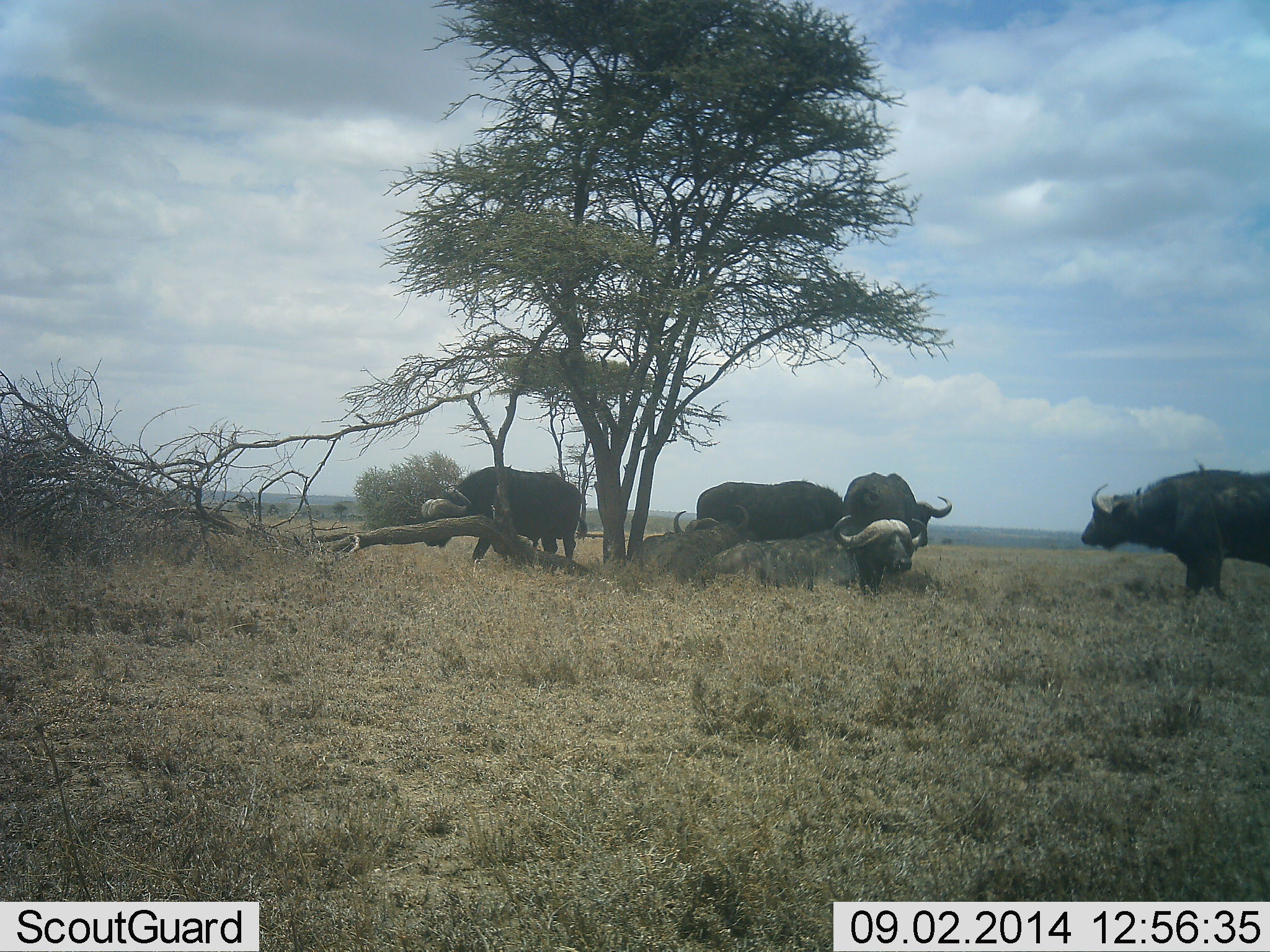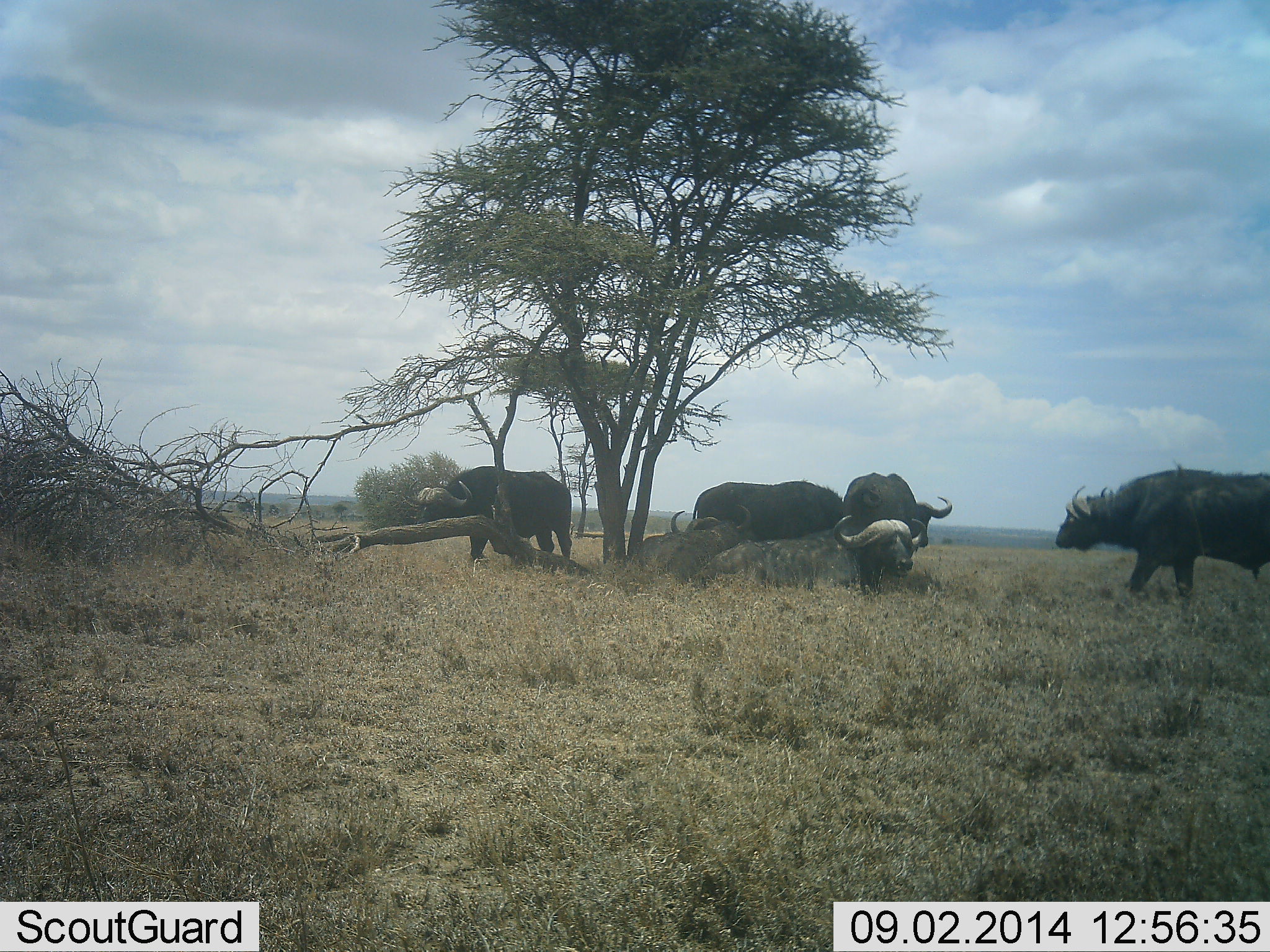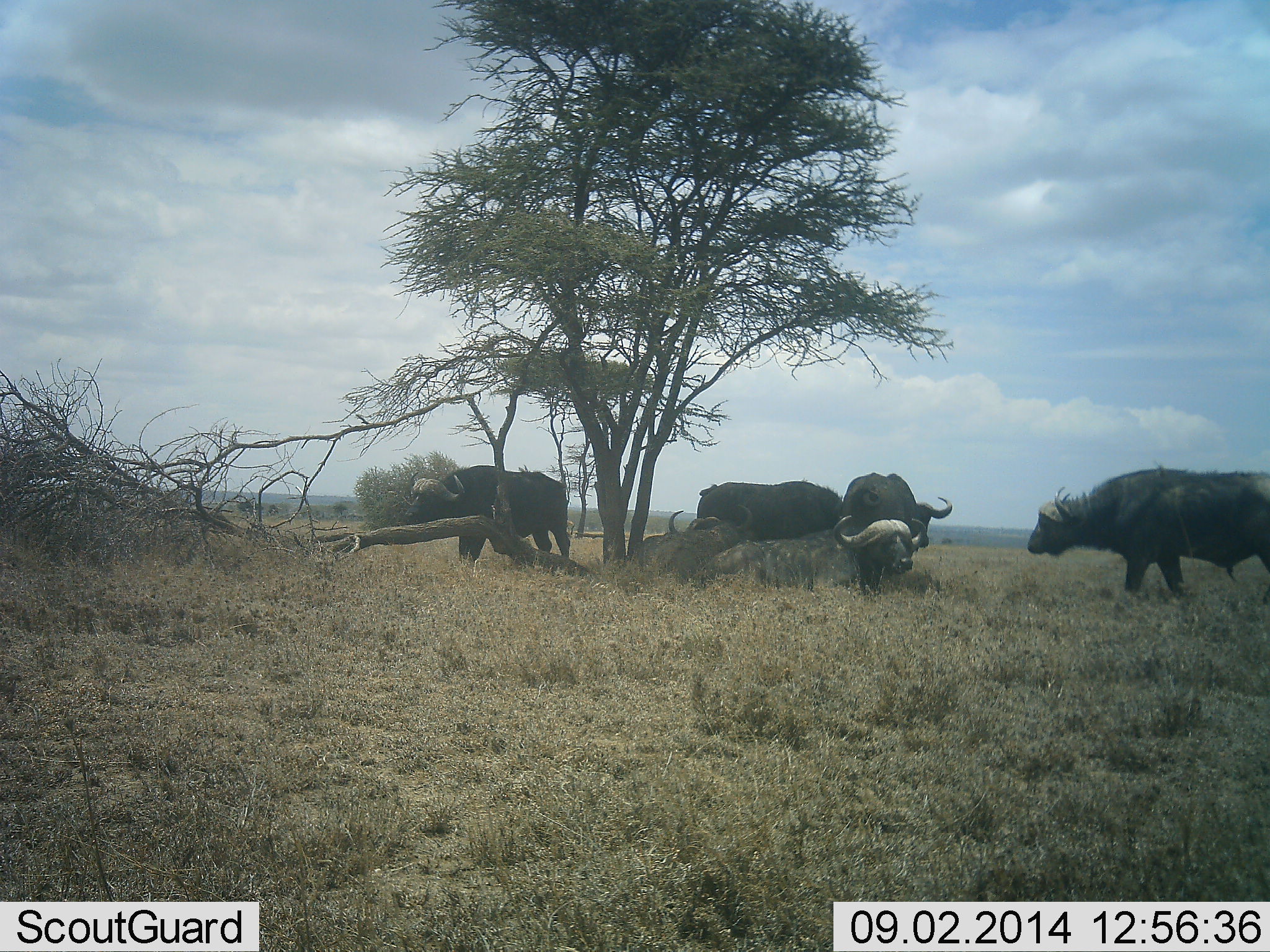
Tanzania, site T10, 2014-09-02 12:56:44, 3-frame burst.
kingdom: Animalia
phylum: Chordata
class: Mammalia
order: Artiodactyla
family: Bovidae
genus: Syncerus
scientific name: Syncerus caffer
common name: cape buffalo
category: buffalo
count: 5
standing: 82%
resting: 82%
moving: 64%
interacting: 0%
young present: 0%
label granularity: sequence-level